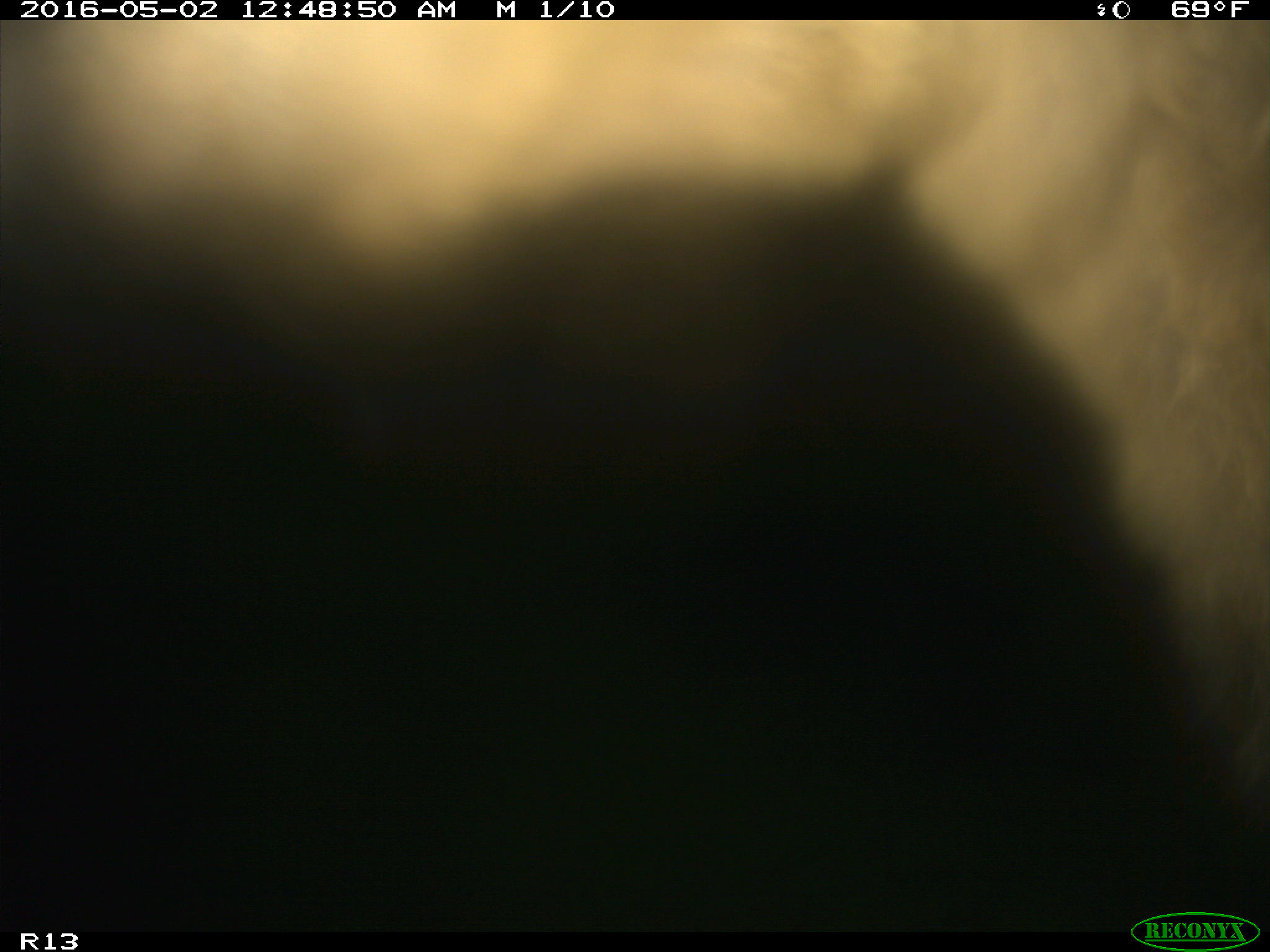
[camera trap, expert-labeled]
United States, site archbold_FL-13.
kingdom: Animalia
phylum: Chordata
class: Mammalia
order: Artiodactyla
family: Bovidae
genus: Bos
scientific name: Bos taurus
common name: domestic cow